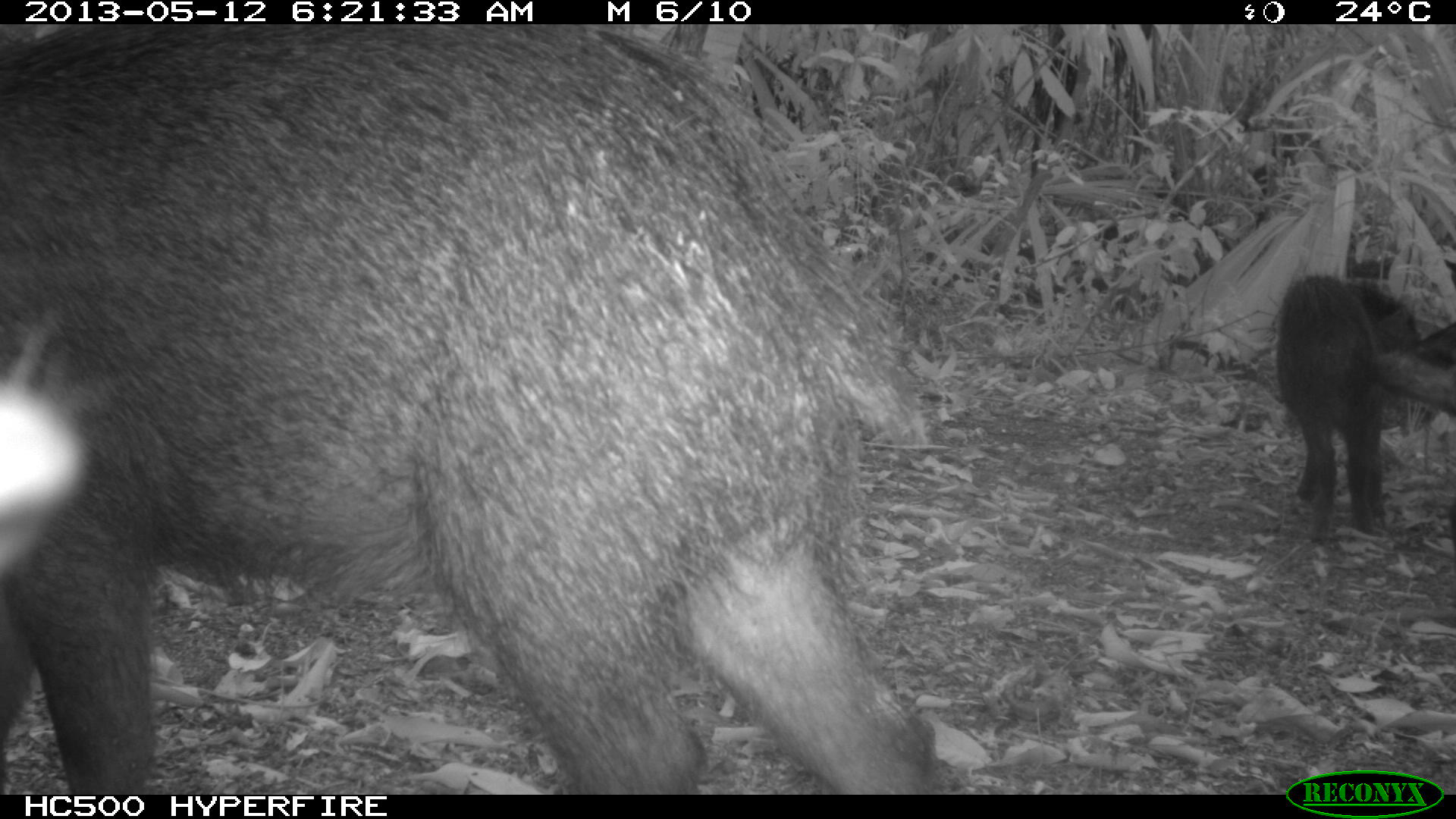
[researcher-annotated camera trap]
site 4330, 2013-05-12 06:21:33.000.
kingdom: Animalia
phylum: Chordata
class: Mammalia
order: Artiodactyla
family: Tayassuidae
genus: Tayassu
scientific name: Tayassu pecari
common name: white-lipped peccary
Tayassu pecari (white-lipped peccary), count 5.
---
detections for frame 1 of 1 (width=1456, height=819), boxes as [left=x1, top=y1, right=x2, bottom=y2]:
tayassu pecari: [left=0, top=20, right=945, bottom=791]; [left=1272, top=271, right=1417, bottom=540]; [left=1367, top=319, right=1456, bottom=564]